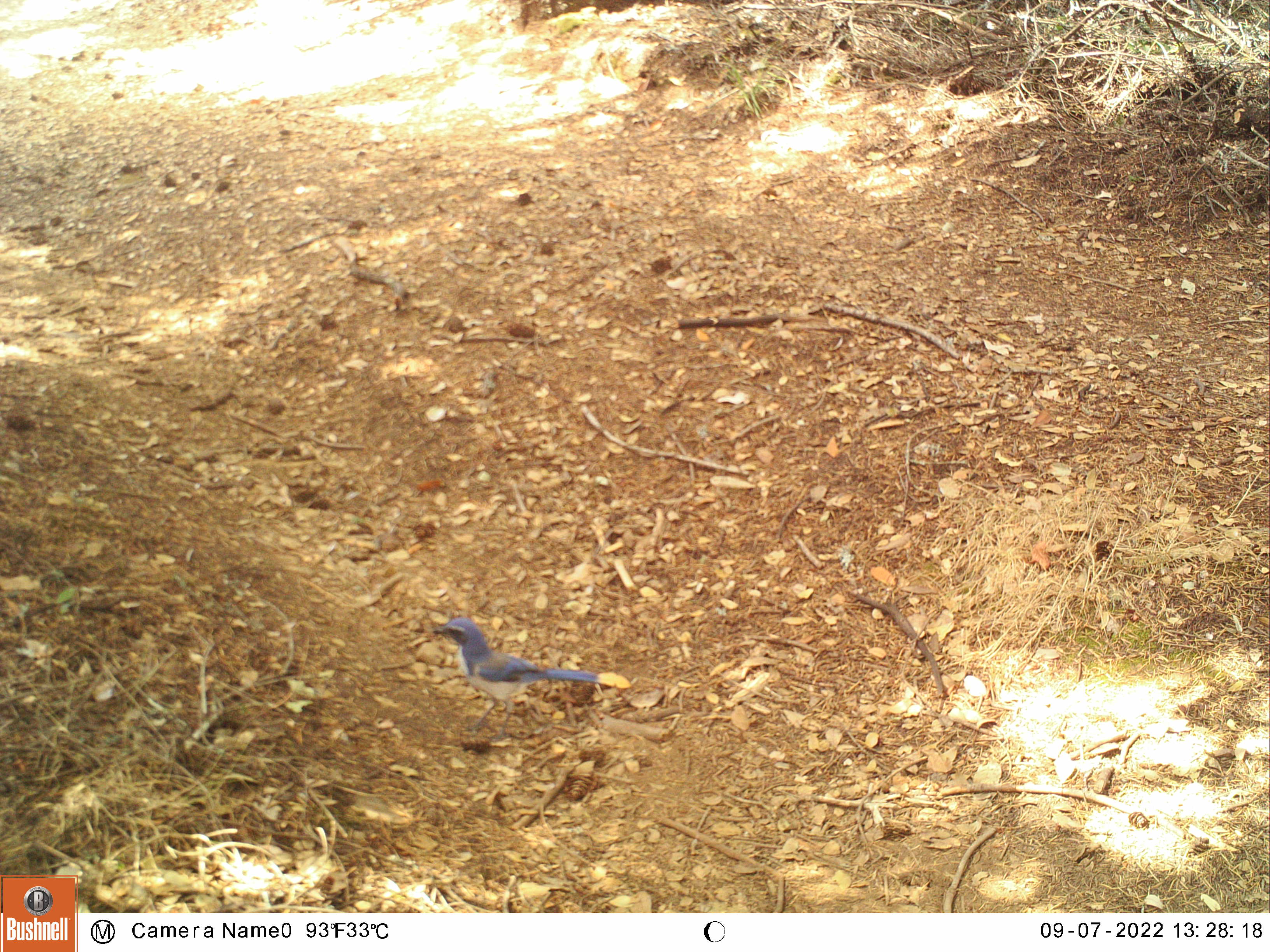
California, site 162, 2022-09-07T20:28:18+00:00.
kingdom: Animalia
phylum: Chordata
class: Aves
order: Passeriformes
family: Corvidae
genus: Aphelocoma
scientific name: Aphelocoma californica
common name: california scrub jay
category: western scrub-jay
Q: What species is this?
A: Western scrub-jay (california scrub jay) (Aphelocoma californica).